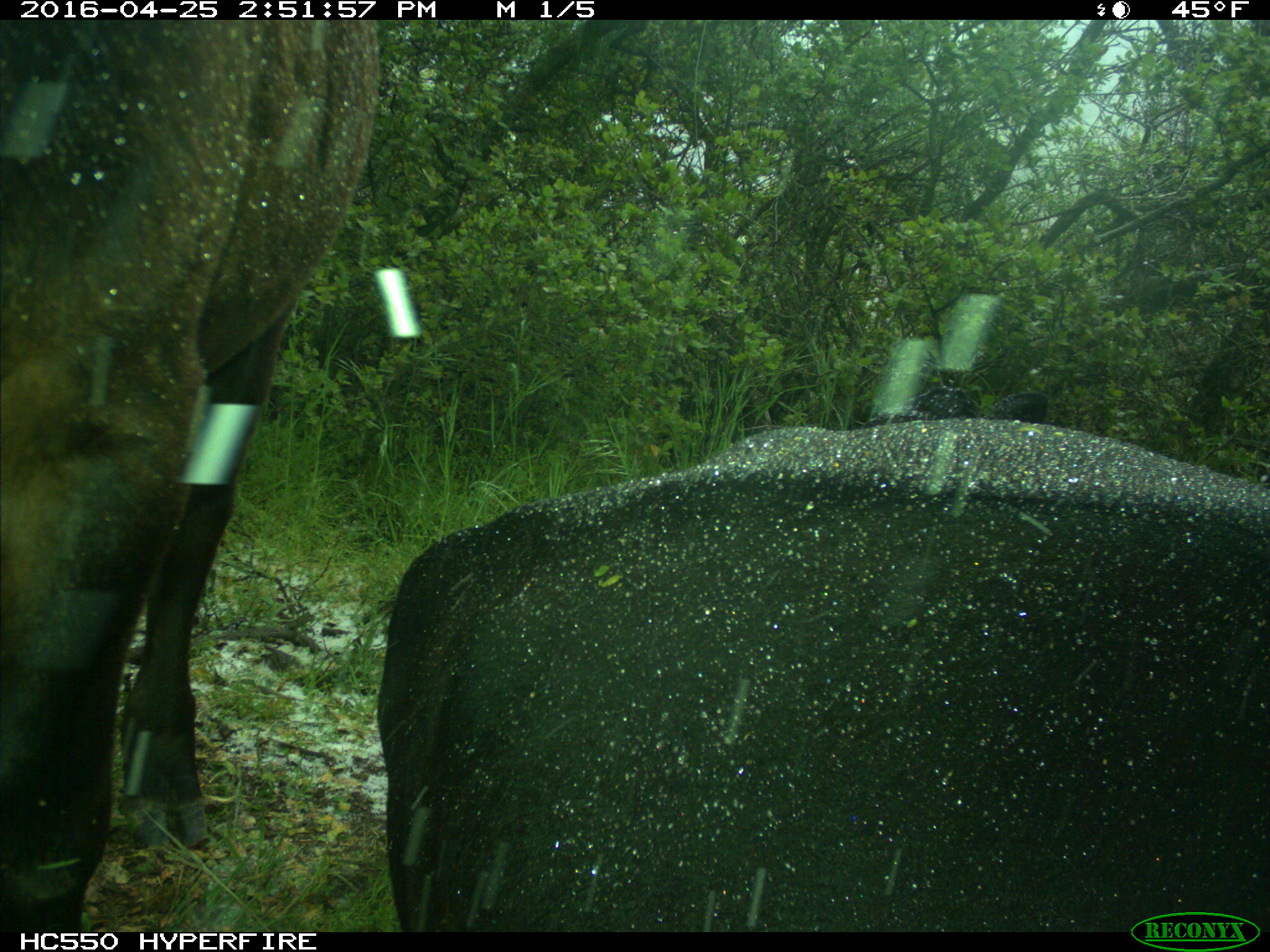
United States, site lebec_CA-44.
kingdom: Animalia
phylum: Chordata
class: Mammalia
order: Artiodactyla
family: Bovidae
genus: Bos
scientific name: Bos taurus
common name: domestic cow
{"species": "Bos taurus (domestic cow)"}